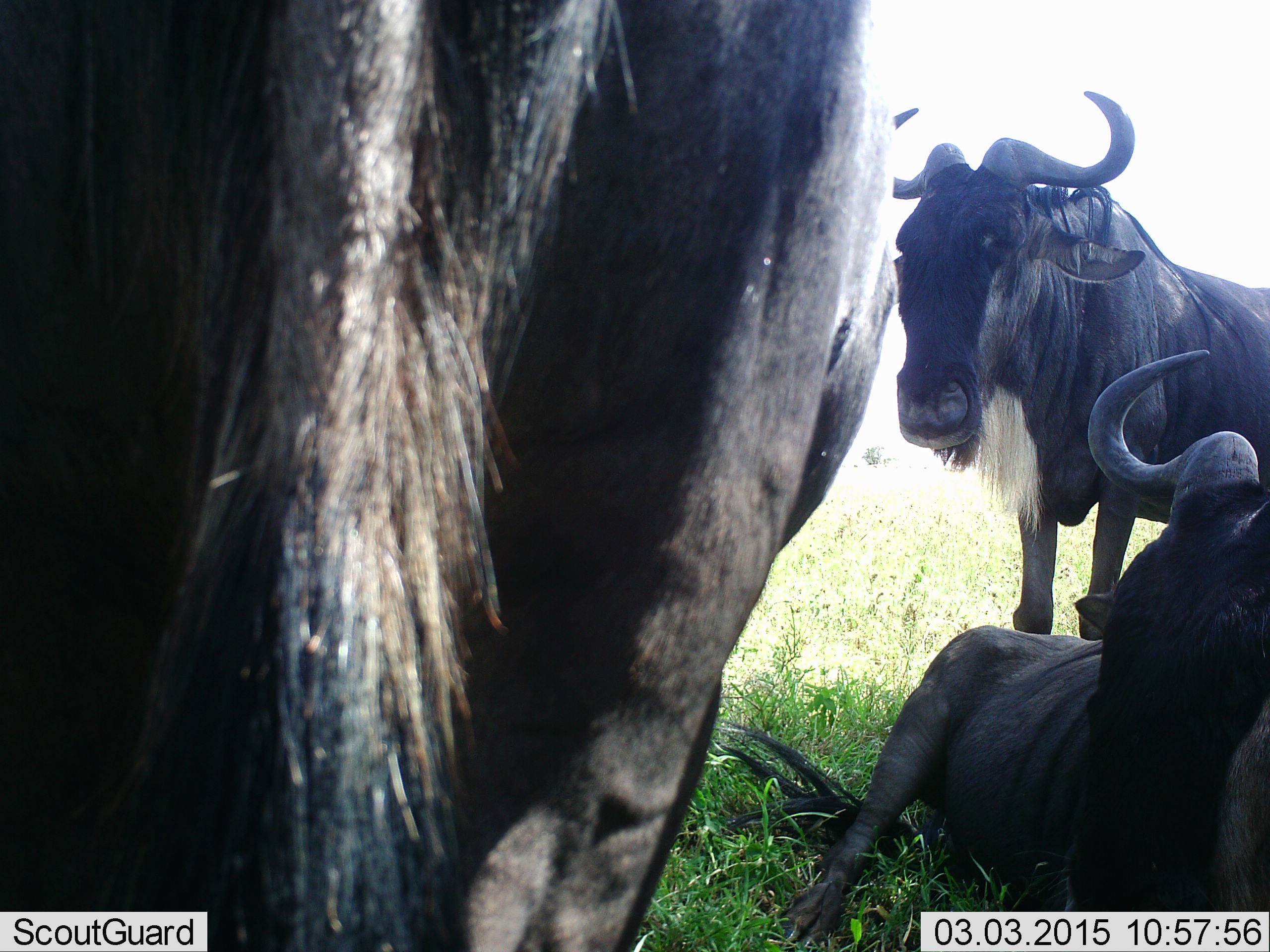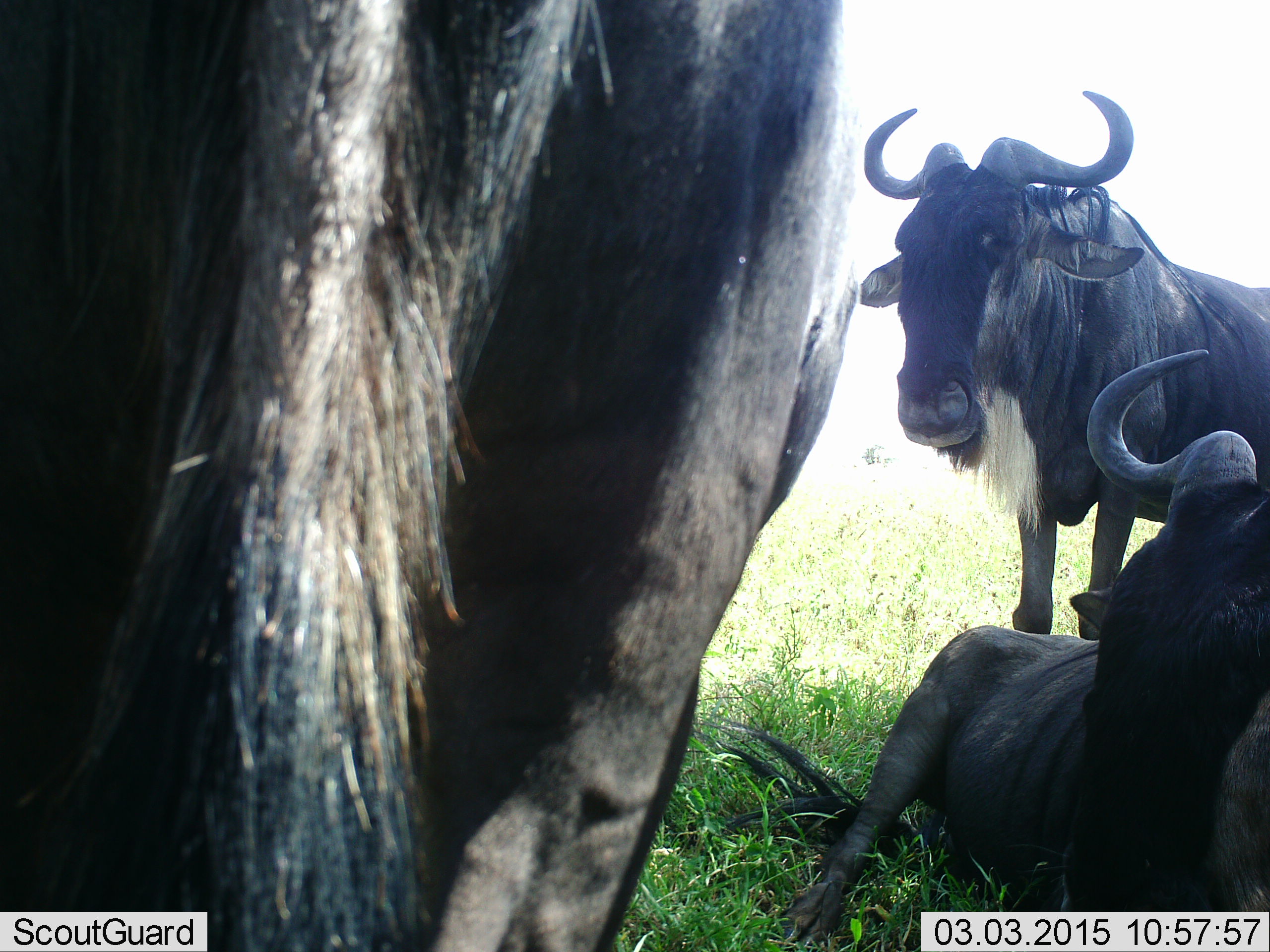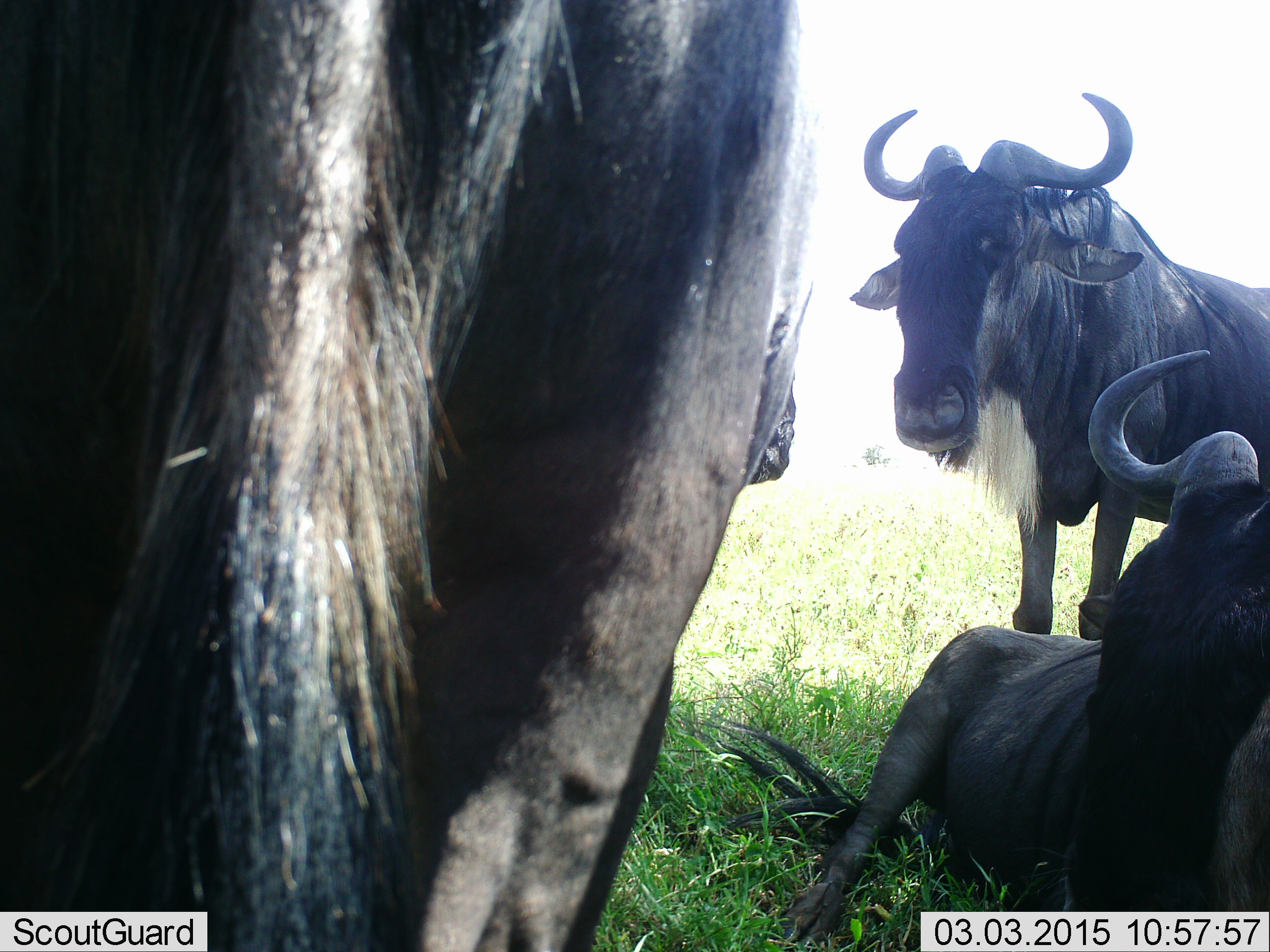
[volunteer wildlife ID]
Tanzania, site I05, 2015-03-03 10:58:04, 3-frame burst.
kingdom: Animalia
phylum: Chordata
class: Mammalia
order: Artiodactyla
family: Bovidae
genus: Connochaetes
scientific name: Connochaetes taurinus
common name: blue wildebeest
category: wildebeest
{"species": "wildebeest (blue wildebeest) (Connochaetes taurinus)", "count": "3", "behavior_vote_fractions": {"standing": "80%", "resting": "90%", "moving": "0%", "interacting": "10%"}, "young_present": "0%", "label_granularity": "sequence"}